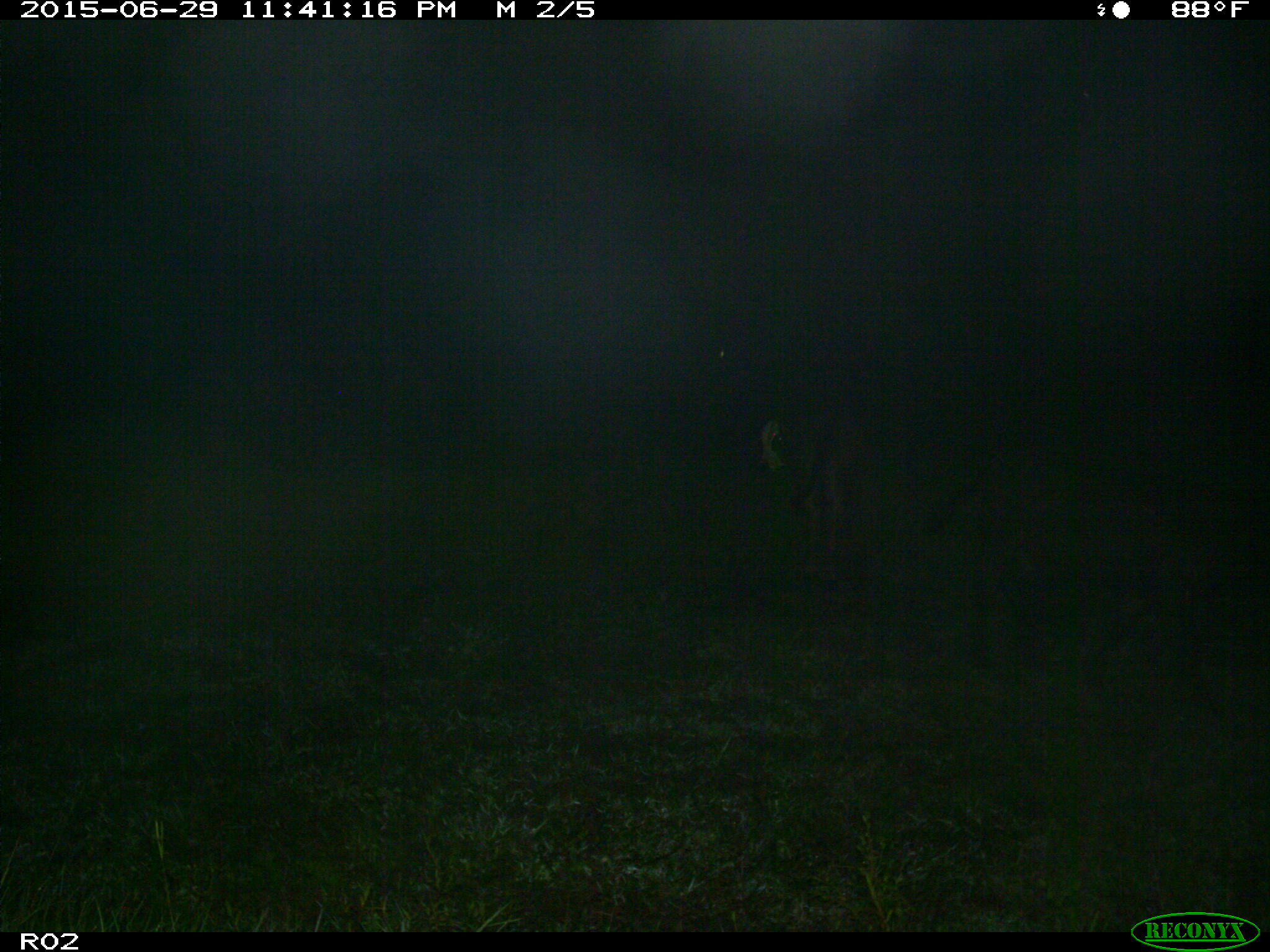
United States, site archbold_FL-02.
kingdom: Animalia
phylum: Chordata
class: Mammalia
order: Artiodactyla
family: Bovidae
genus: Bos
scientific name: Bos taurus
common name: domestic cow